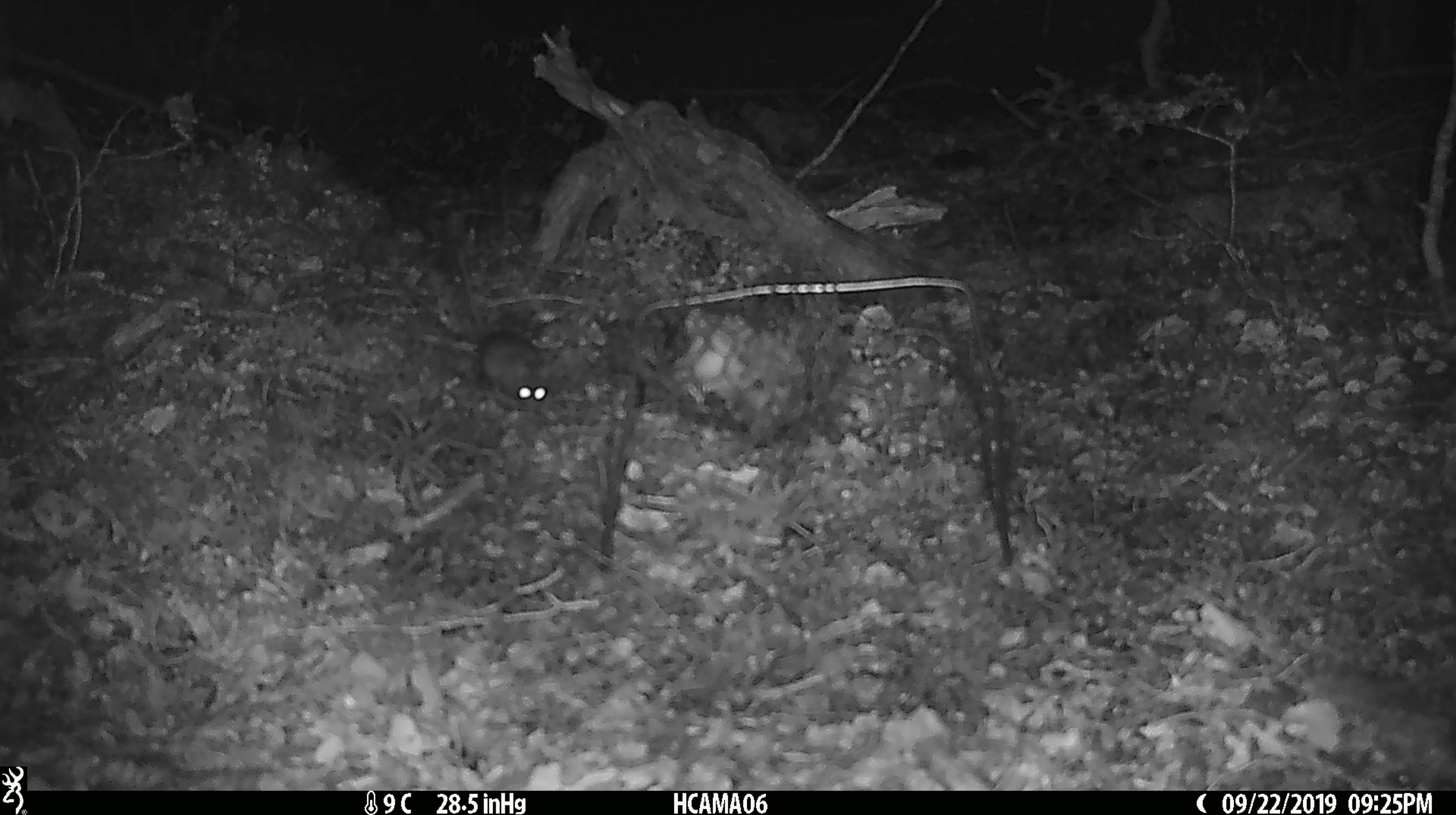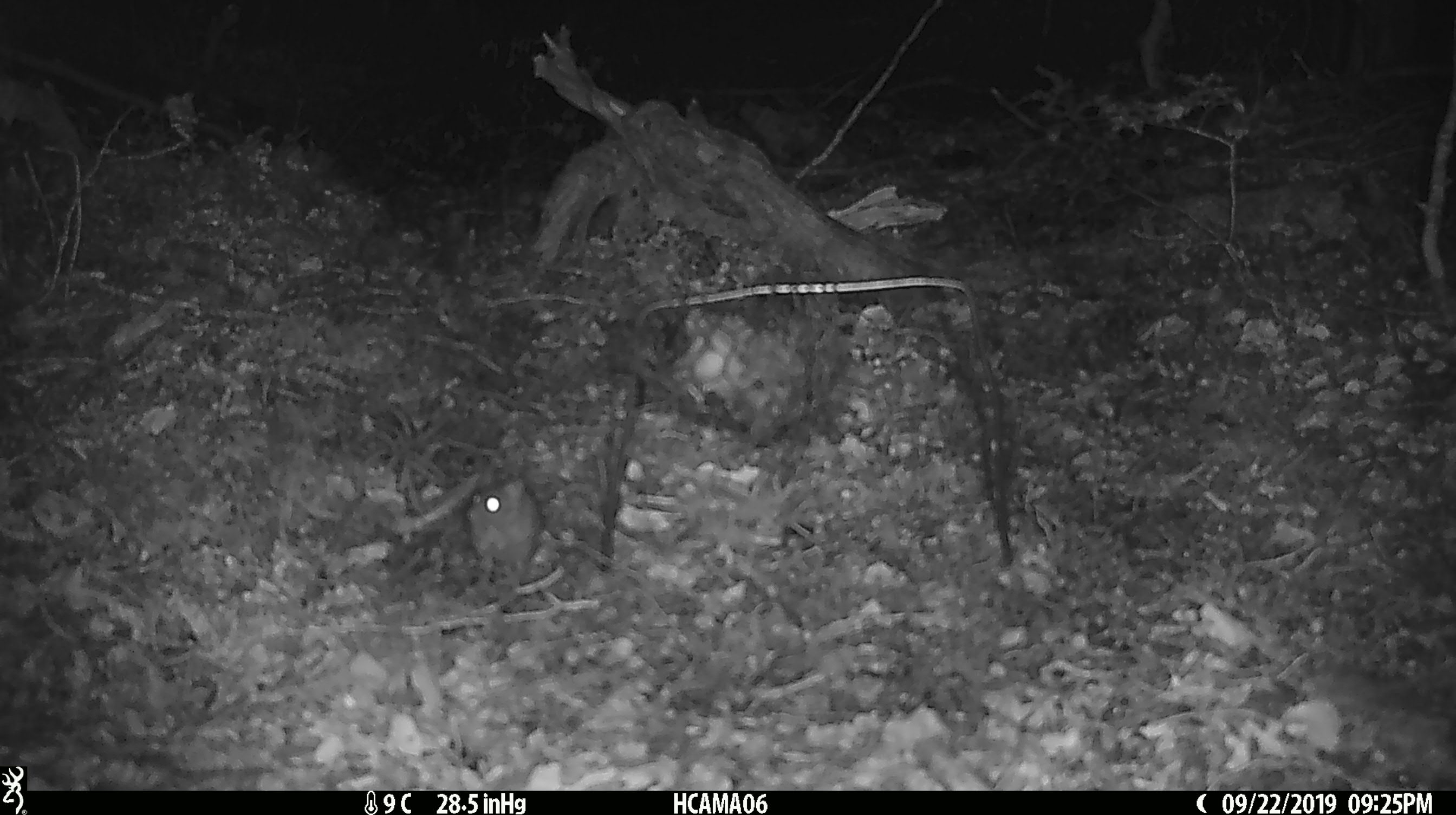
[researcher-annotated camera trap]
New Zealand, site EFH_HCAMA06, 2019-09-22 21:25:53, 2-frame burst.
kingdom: Animalia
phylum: Chordata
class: Mammalia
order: Rodentia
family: Muridae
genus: Mus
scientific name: Mus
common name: mouse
Mouse (Mus).